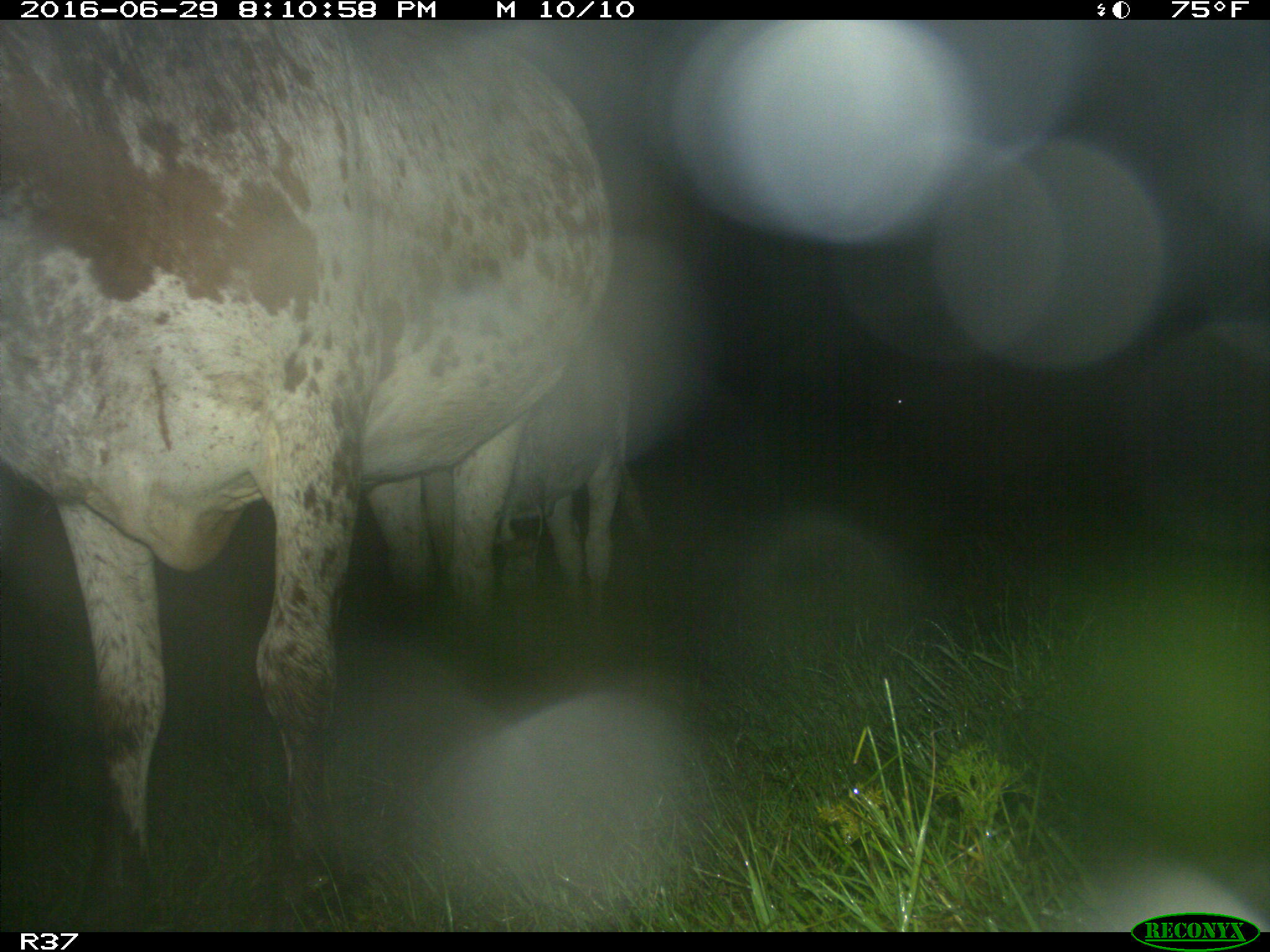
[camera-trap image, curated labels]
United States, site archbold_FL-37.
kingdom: Animalia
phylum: Chordata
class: Mammalia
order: Artiodactyla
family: Bovidae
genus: Bos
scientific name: Bos taurus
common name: domestic cow